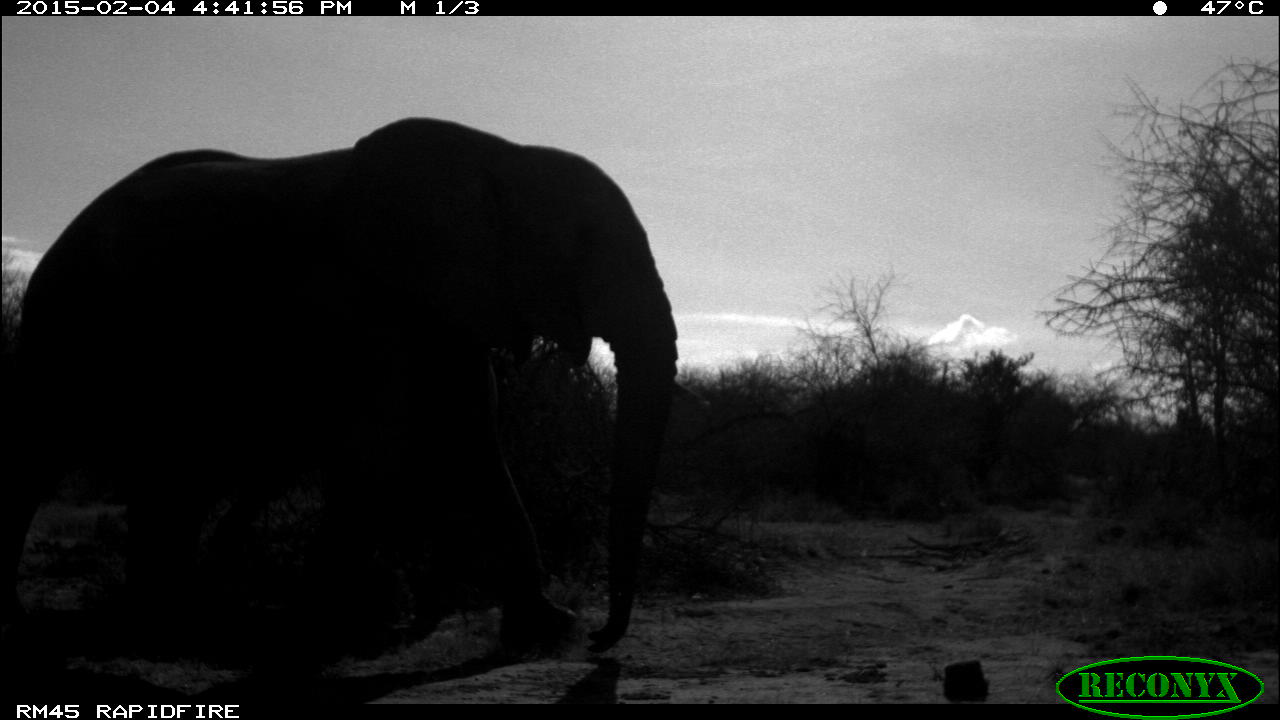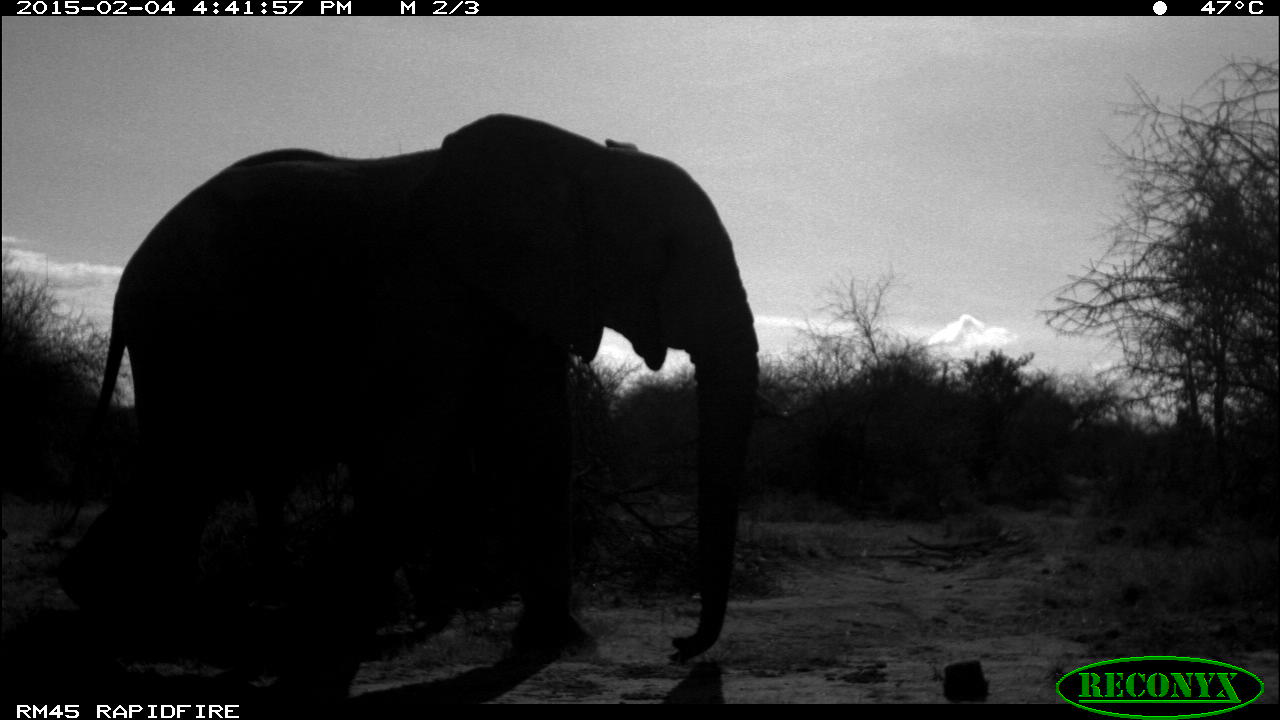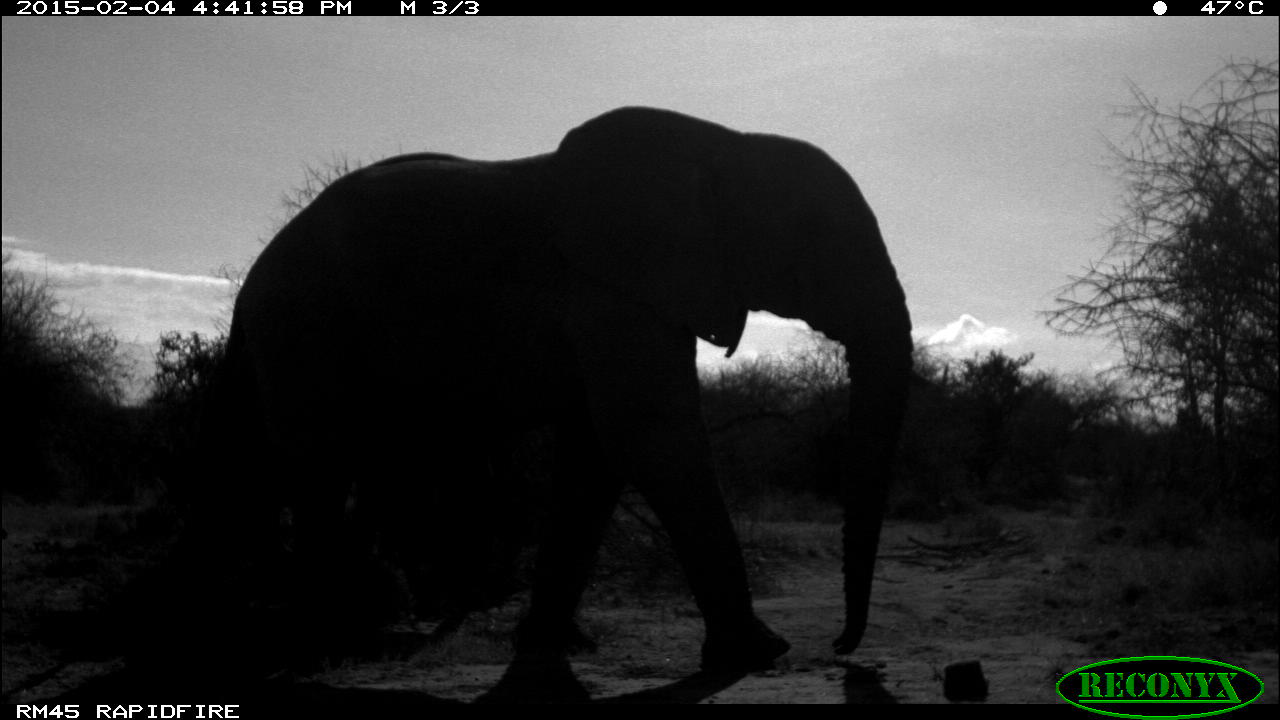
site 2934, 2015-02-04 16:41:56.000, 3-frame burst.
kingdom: Animalia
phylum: Chordata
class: Mammalia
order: Proboscidea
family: Elephantidae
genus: Loxodonta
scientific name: Loxodonta africana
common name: african bush elephant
Loxodonta africana (african bush elephant), count 3.